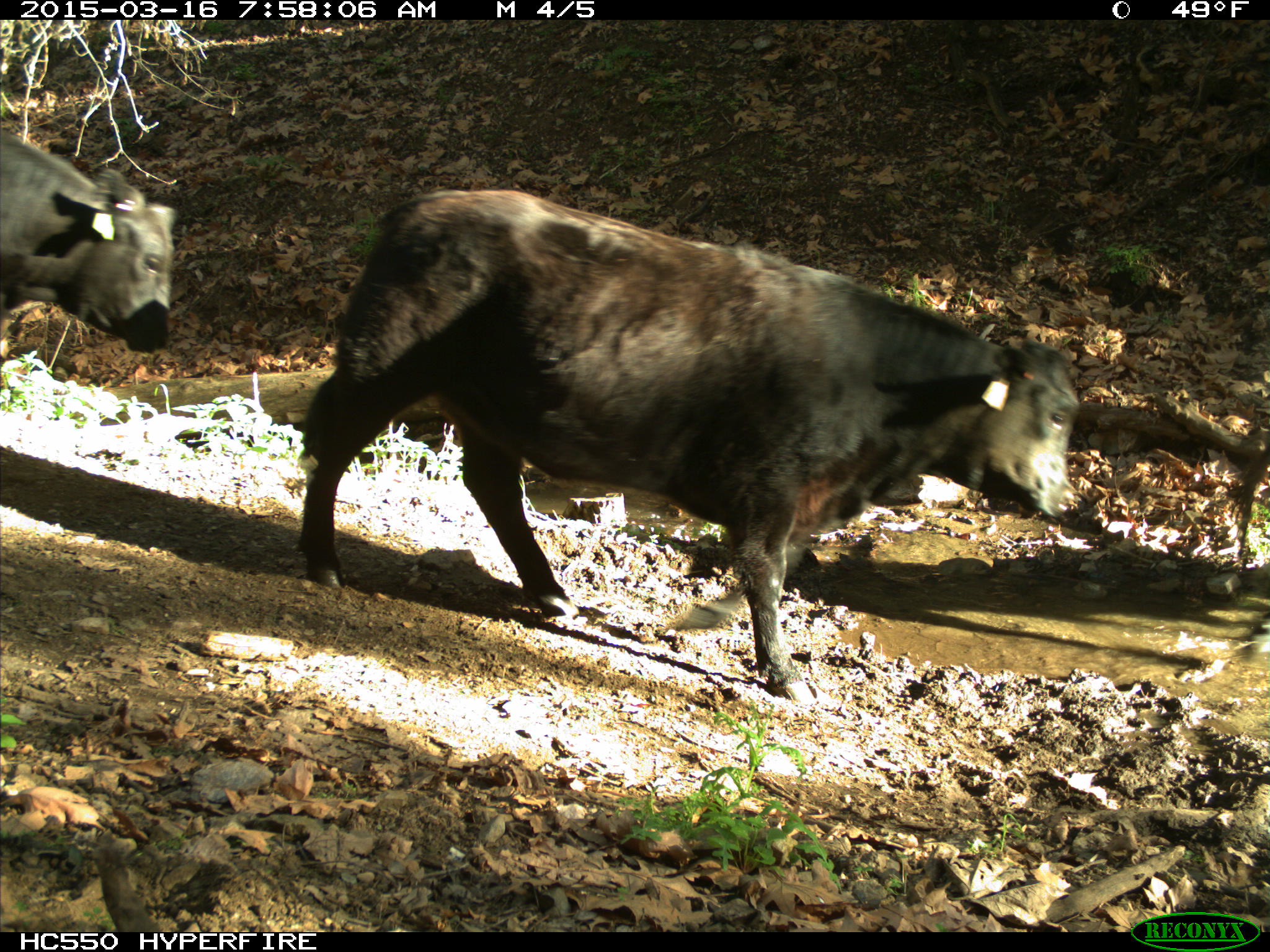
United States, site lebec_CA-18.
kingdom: Animalia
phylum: Chordata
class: Mammalia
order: Artiodactyla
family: Bovidae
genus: Bos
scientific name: Bos taurus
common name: domestic cow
Bos taurus (domestic cow).